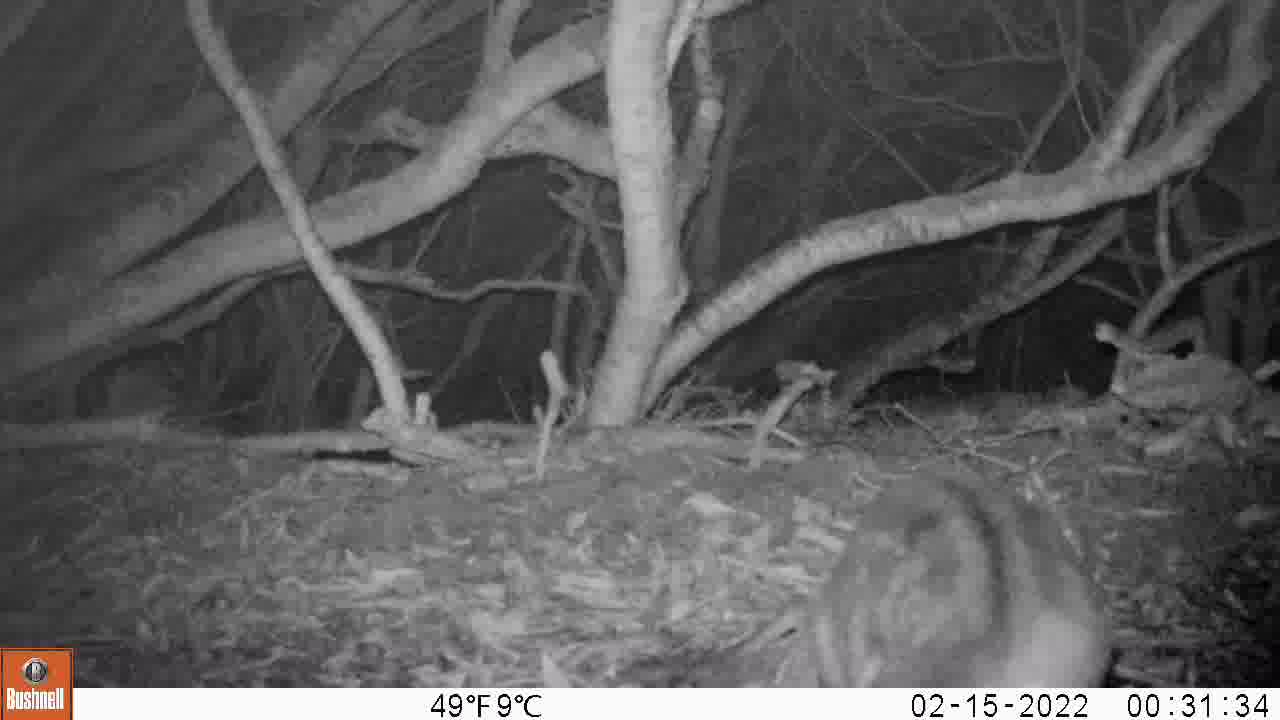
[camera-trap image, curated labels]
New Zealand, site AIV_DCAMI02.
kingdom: Animalia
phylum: Chordata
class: Mammalia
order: Carnivora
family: Felidae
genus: Felis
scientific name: Felis catus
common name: domestic cat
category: cat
Cat (domestic cat) (Felis catus).